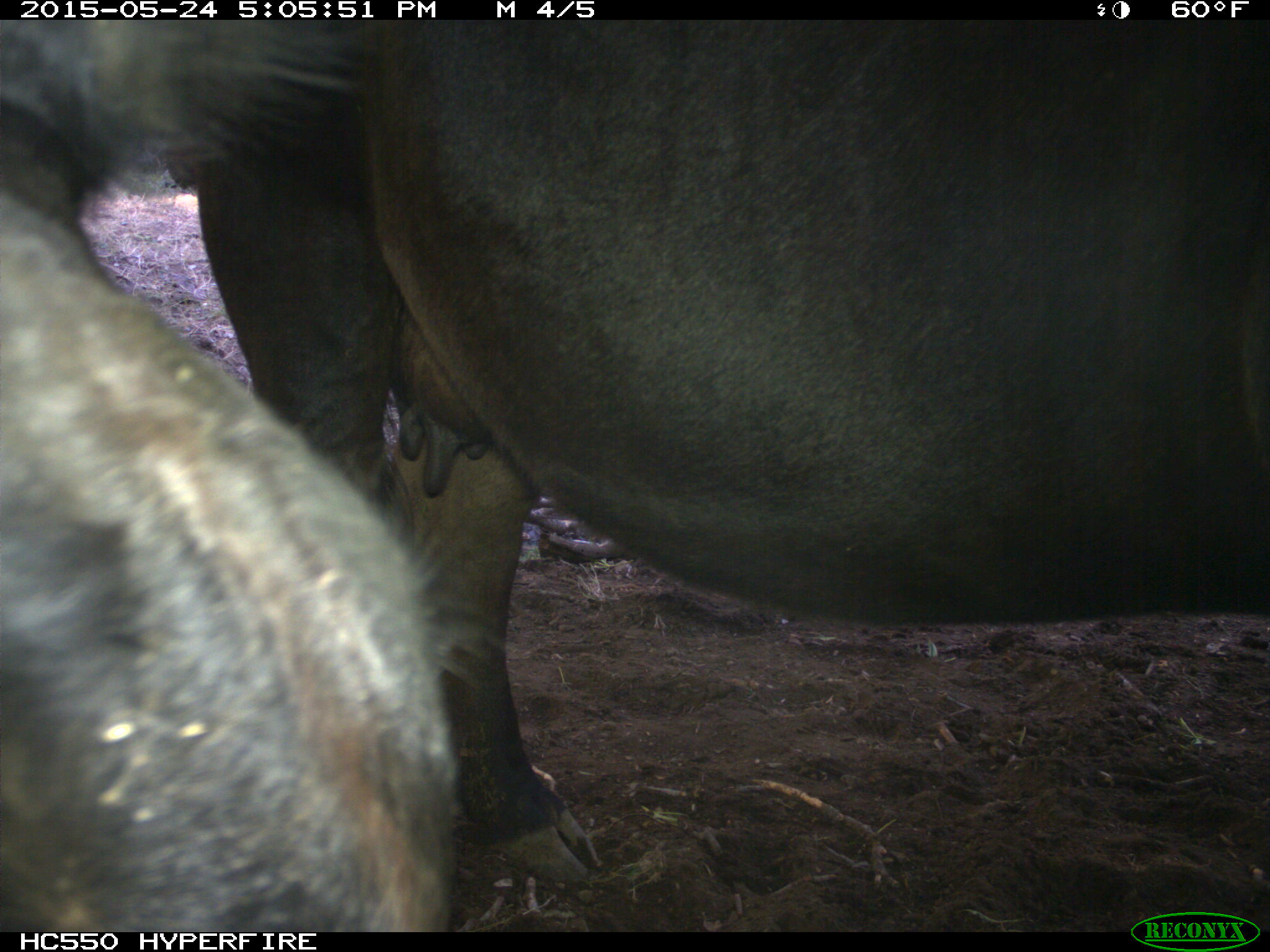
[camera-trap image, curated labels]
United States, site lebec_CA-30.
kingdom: Animalia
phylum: Chordata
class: Mammalia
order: Artiodactyla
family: Bovidae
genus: Bos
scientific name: Bos taurus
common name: domestic cow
Bos taurus (domestic cow).